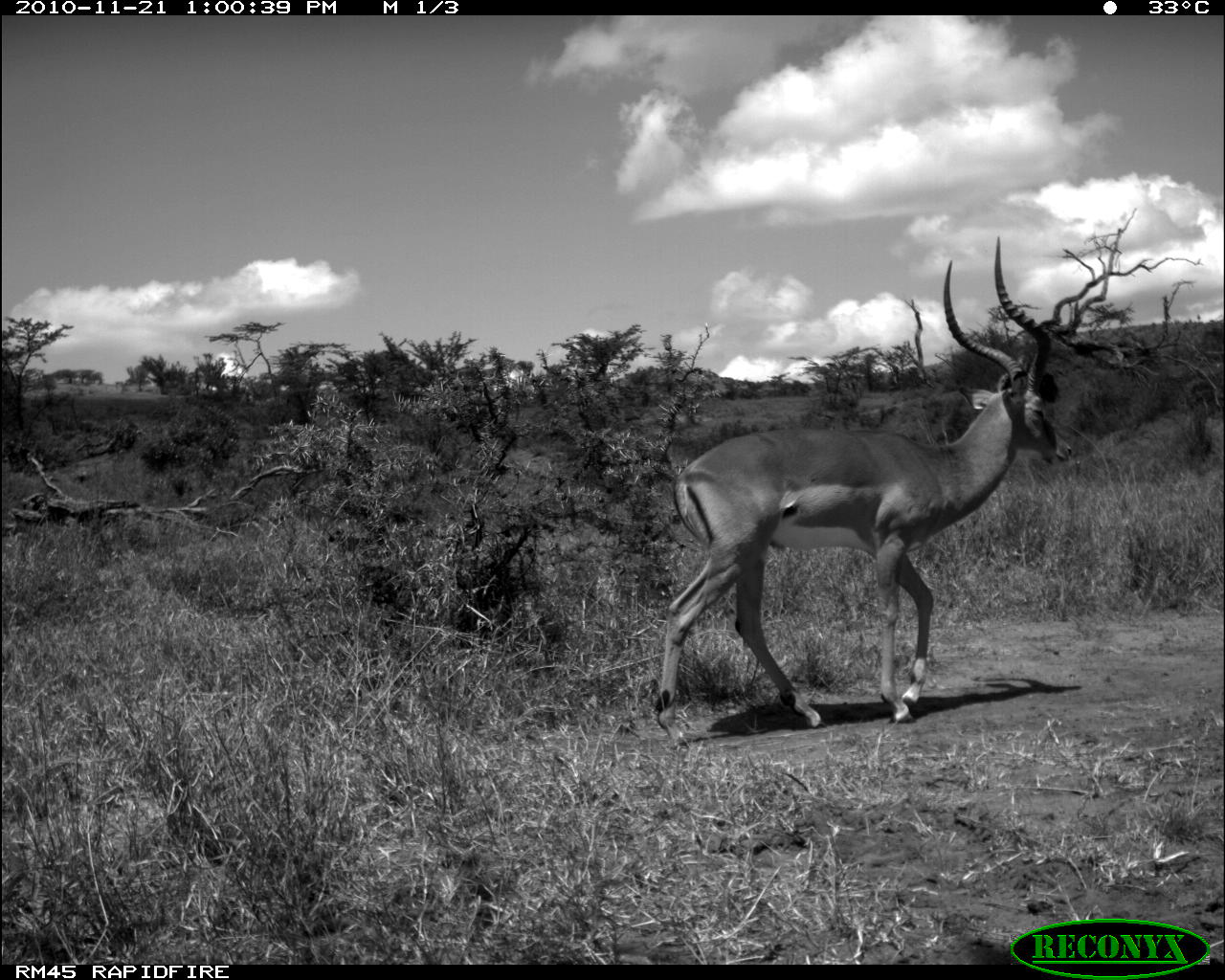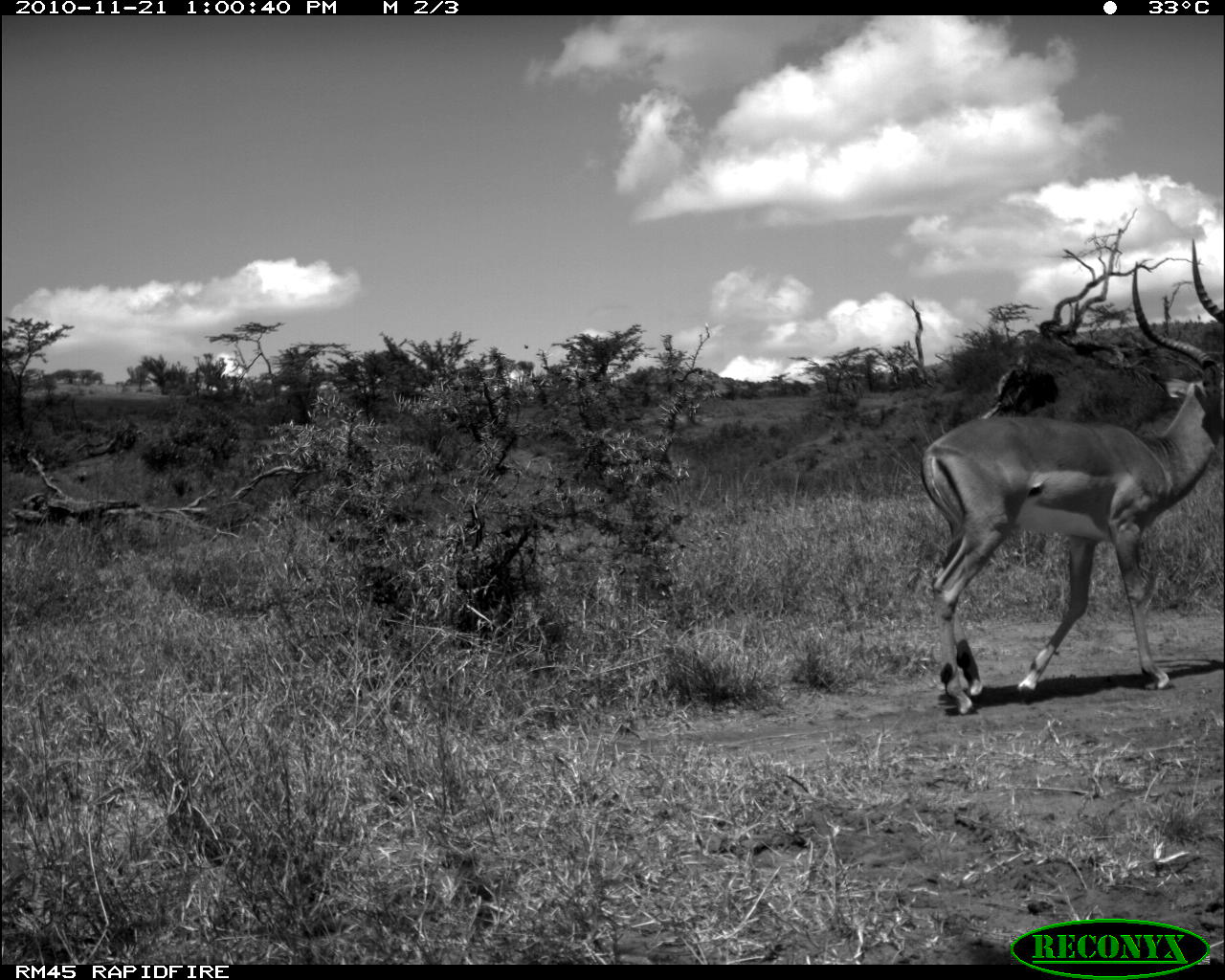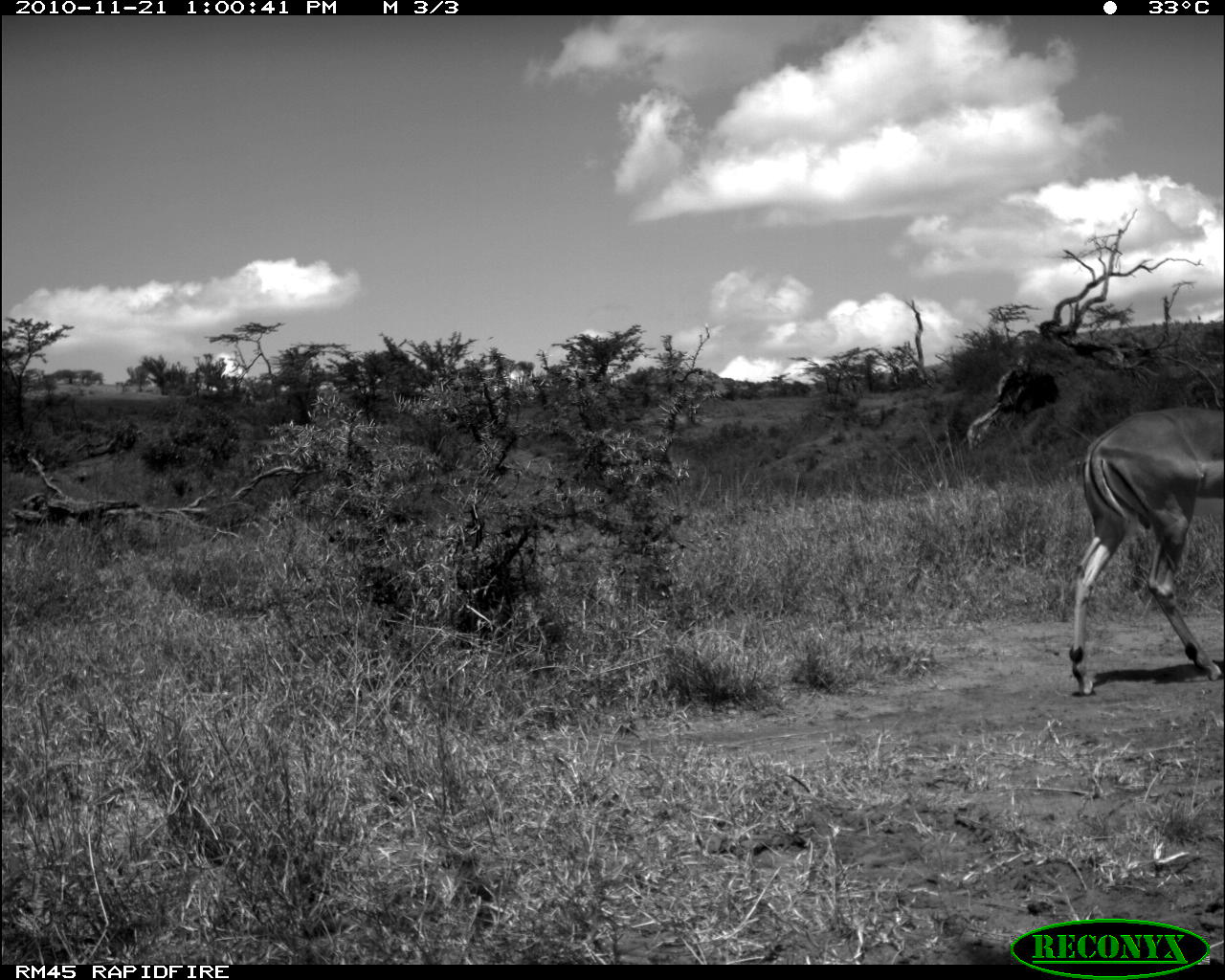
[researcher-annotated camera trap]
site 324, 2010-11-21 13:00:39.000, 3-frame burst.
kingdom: Animalia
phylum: Chordata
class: Mammalia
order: Artiodactyla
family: Bovidae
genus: Aepyceros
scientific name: Aepyceros melampus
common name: impala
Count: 2.